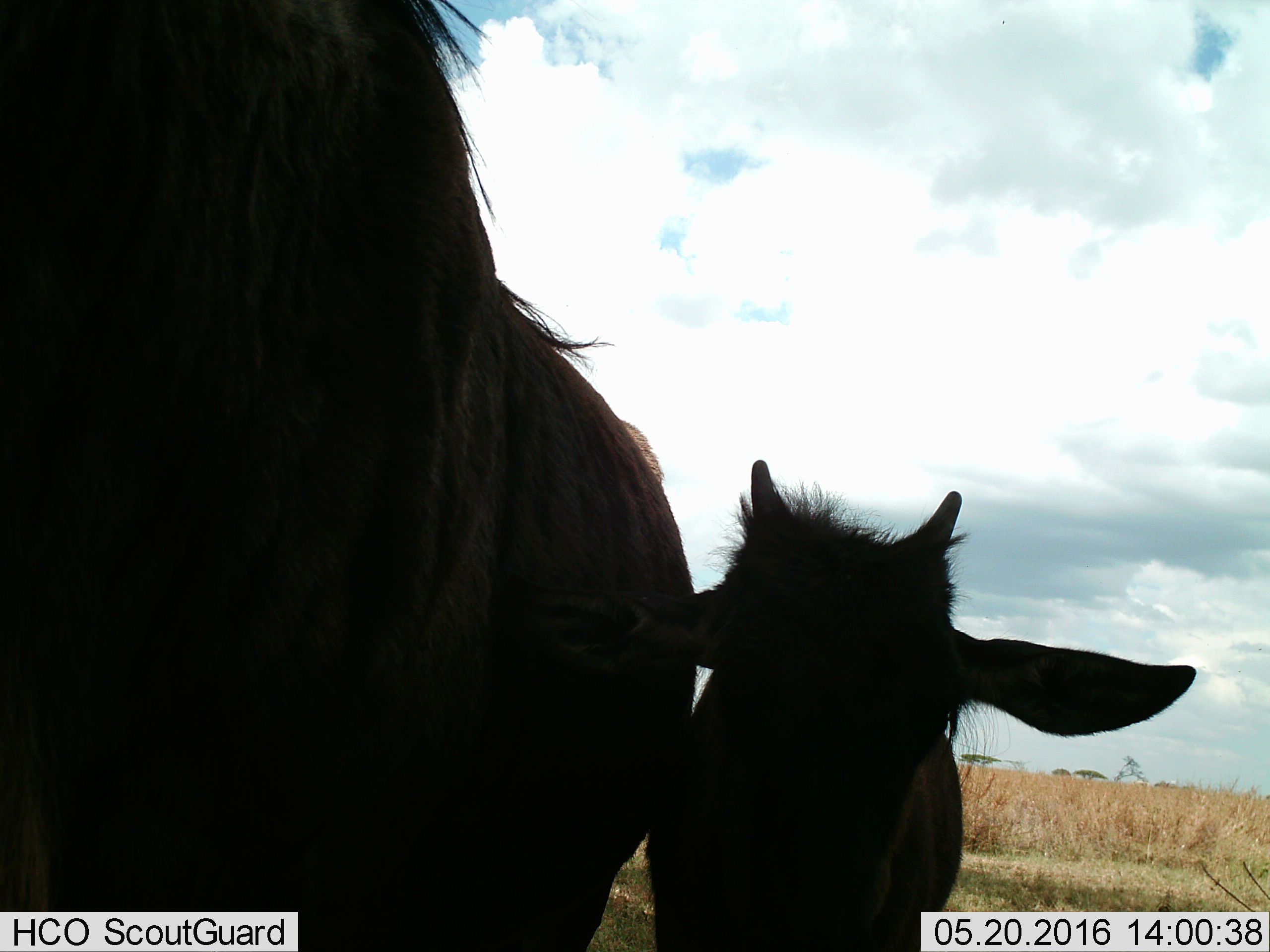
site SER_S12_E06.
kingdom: Animalia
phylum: Chordata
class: Mammalia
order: Artiodactyla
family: Bovidae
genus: Connochaetes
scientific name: Connochaetes taurinus taurinus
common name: blue wildebeest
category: wildebeestblue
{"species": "wildebeestblue (blue wildebeest) (Connochaetes taurinus taurinus)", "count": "2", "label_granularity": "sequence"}